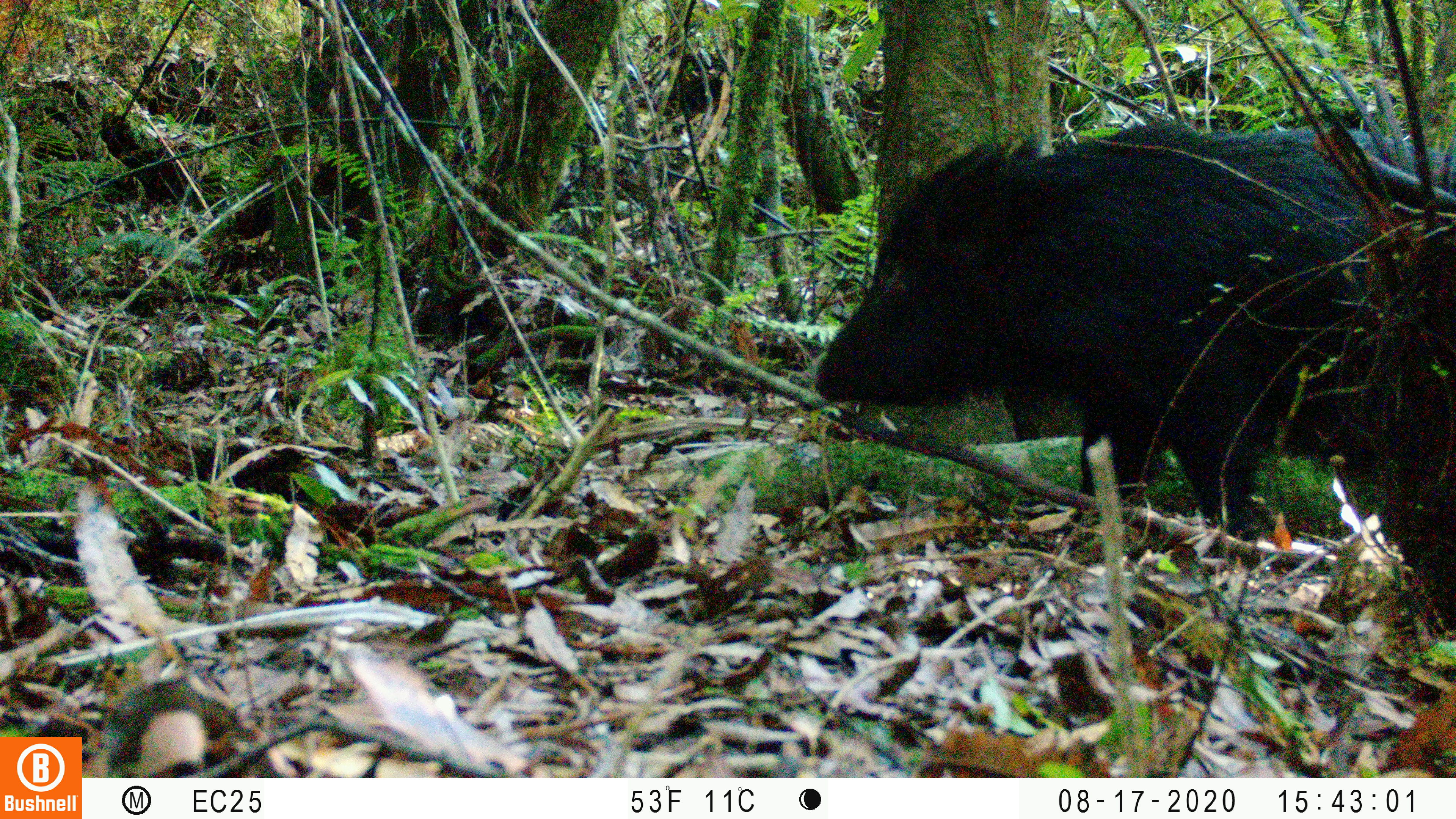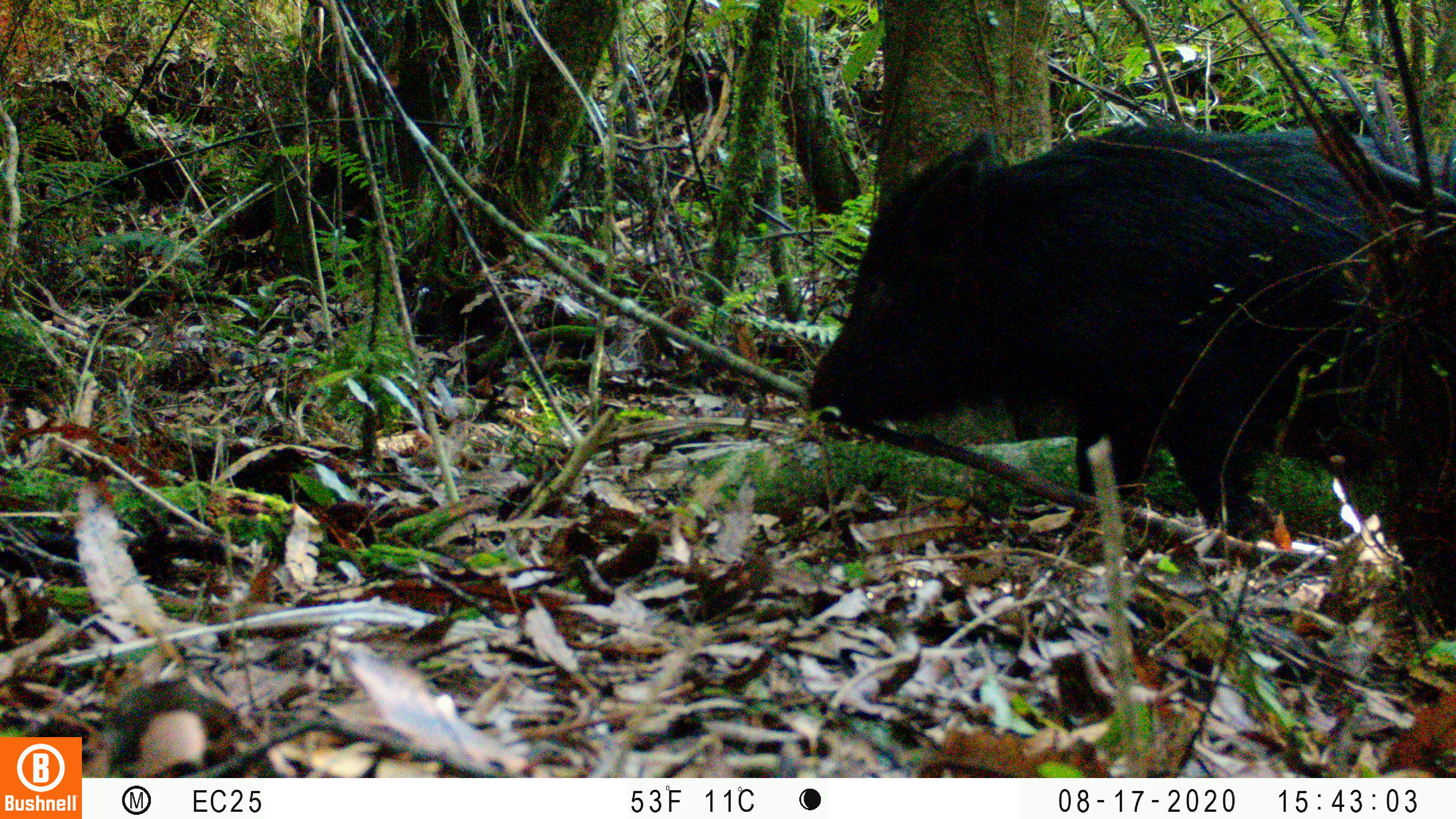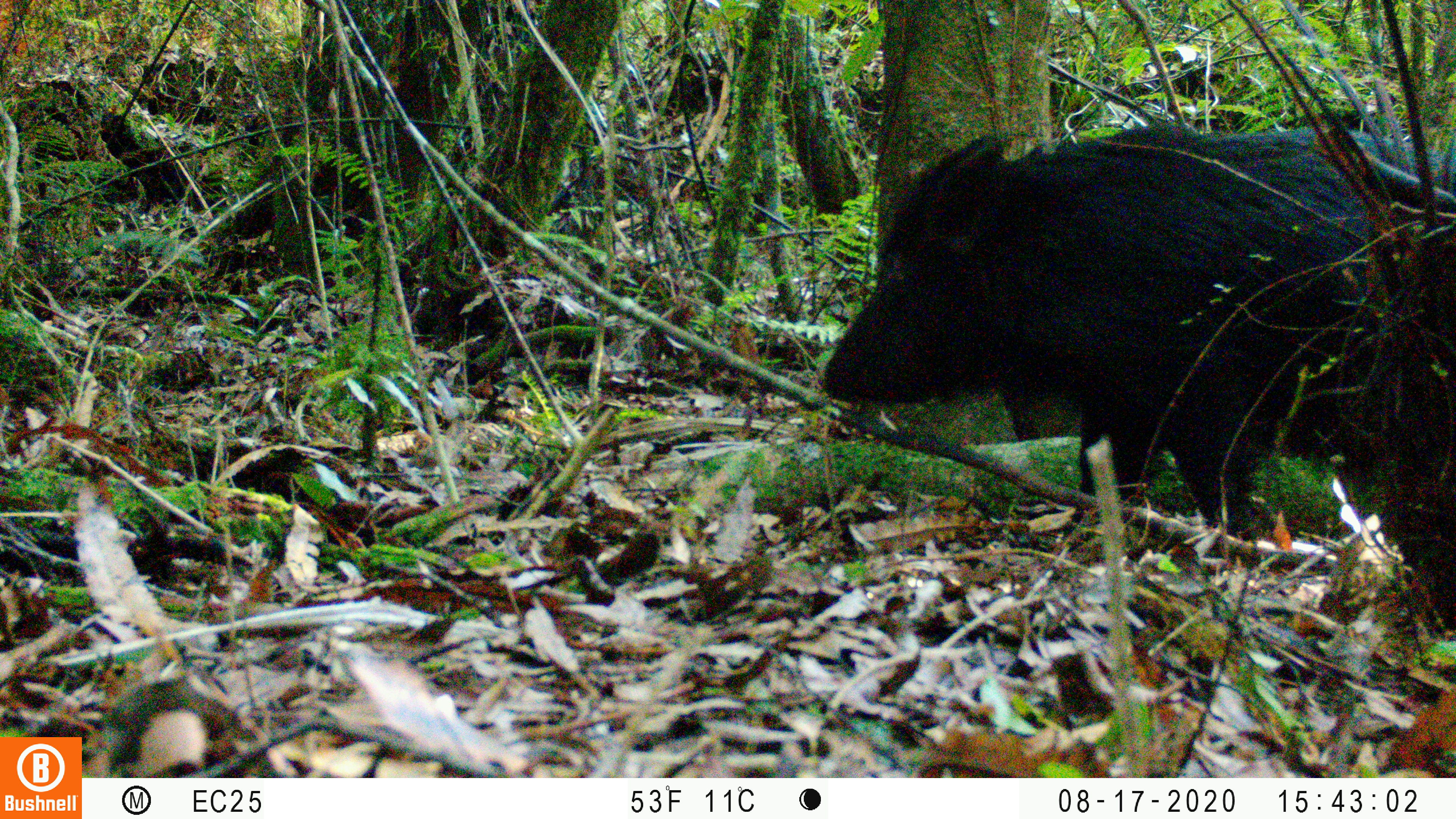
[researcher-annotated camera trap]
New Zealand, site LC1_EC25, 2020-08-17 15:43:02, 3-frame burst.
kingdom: Animalia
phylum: Chordata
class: Mammalia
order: Artiodactyla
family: Suidae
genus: Sus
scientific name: Sus scrofa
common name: pig